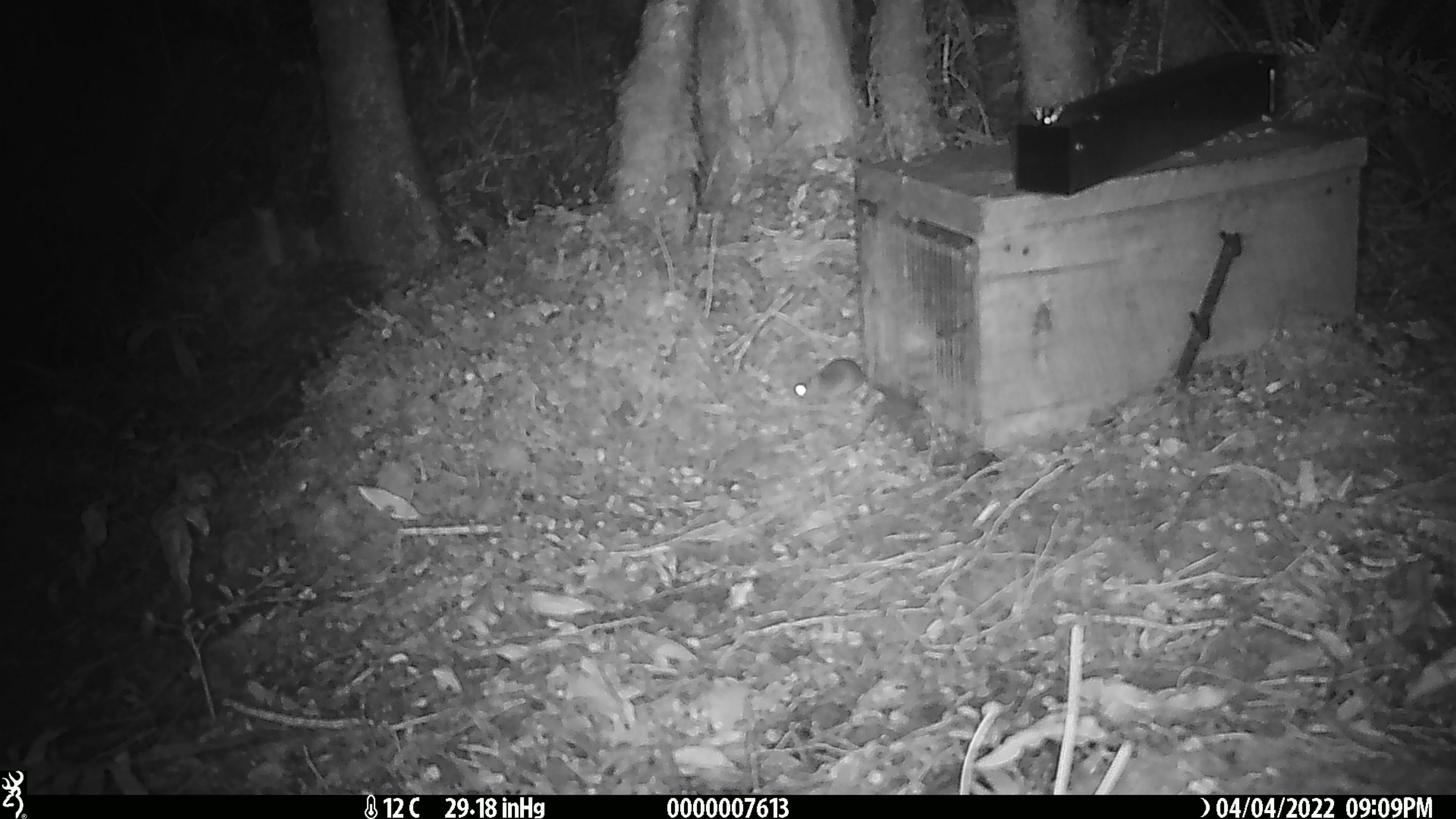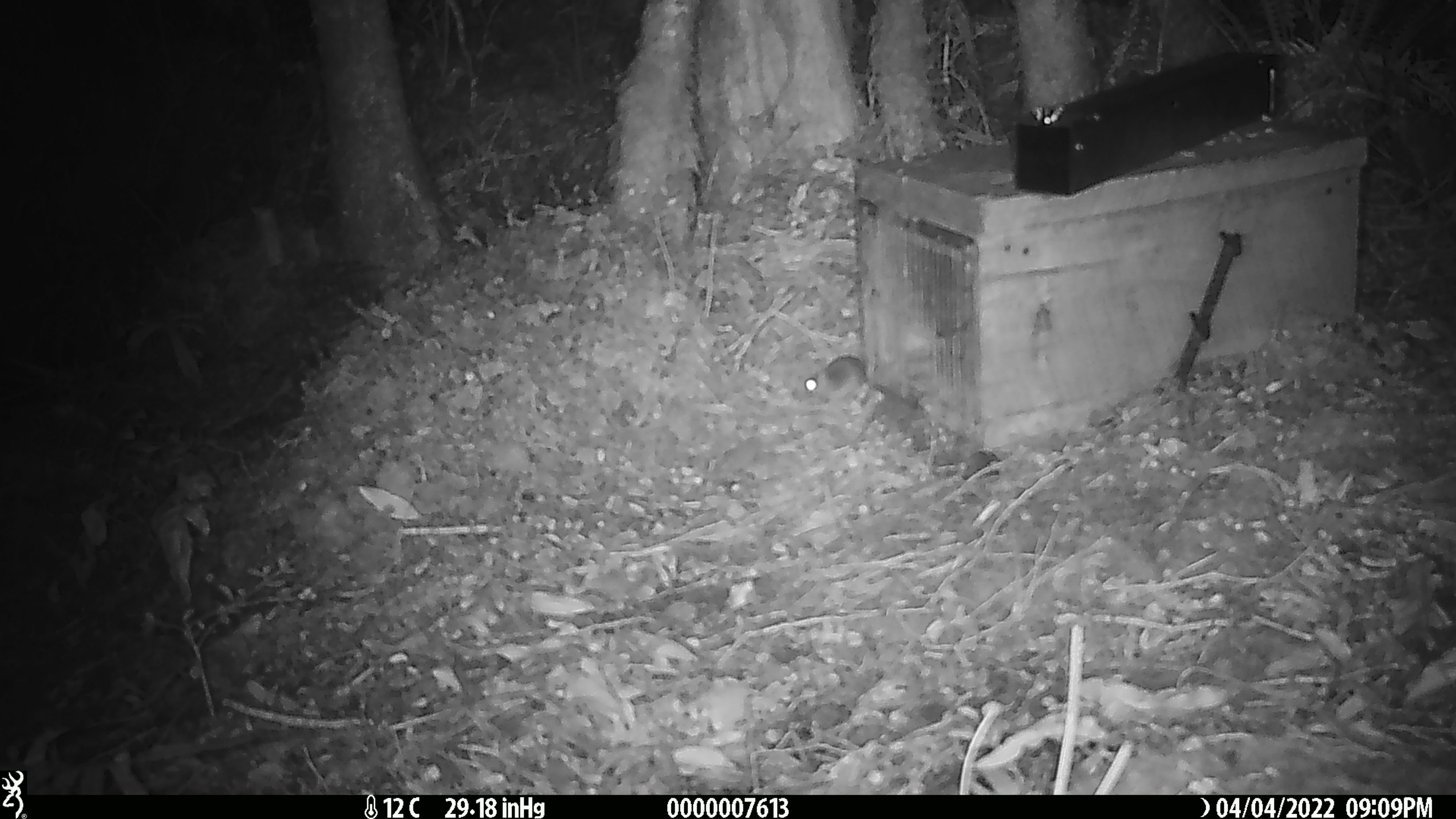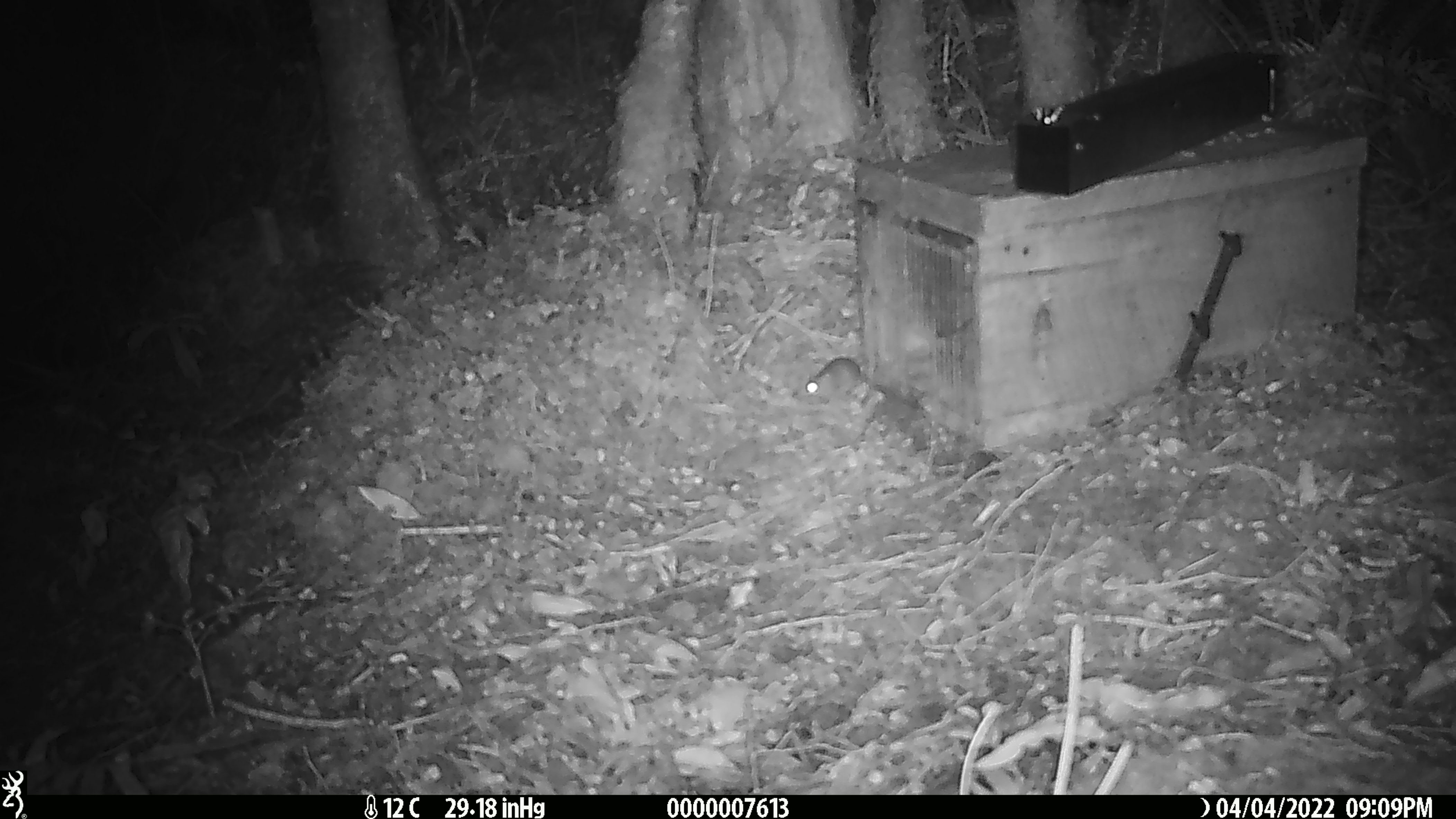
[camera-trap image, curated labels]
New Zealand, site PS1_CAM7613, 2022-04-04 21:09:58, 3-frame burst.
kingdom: Animalia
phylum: Chordata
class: Mammalia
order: Rodentia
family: Muridae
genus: Mus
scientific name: Mus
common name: mouse